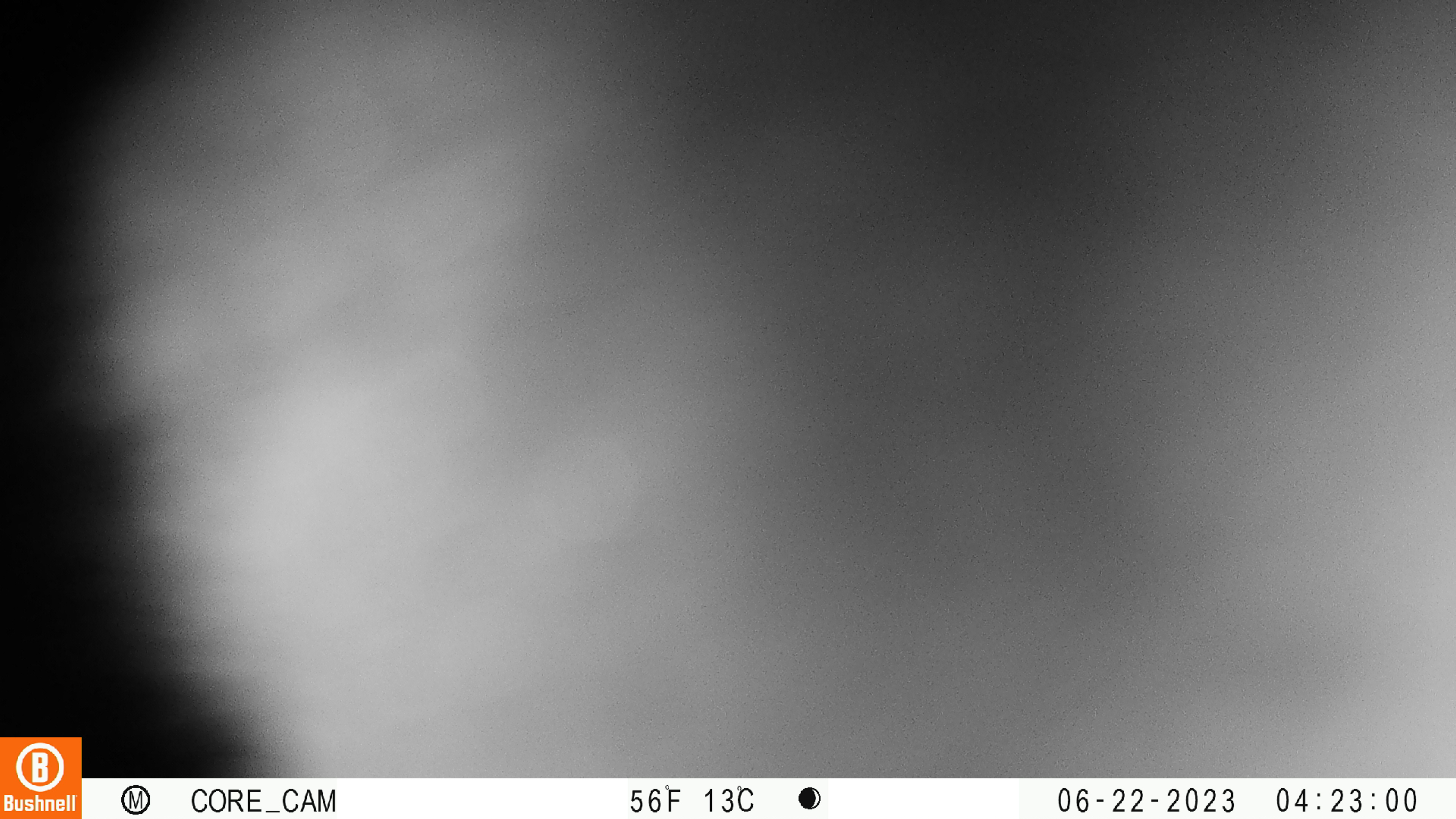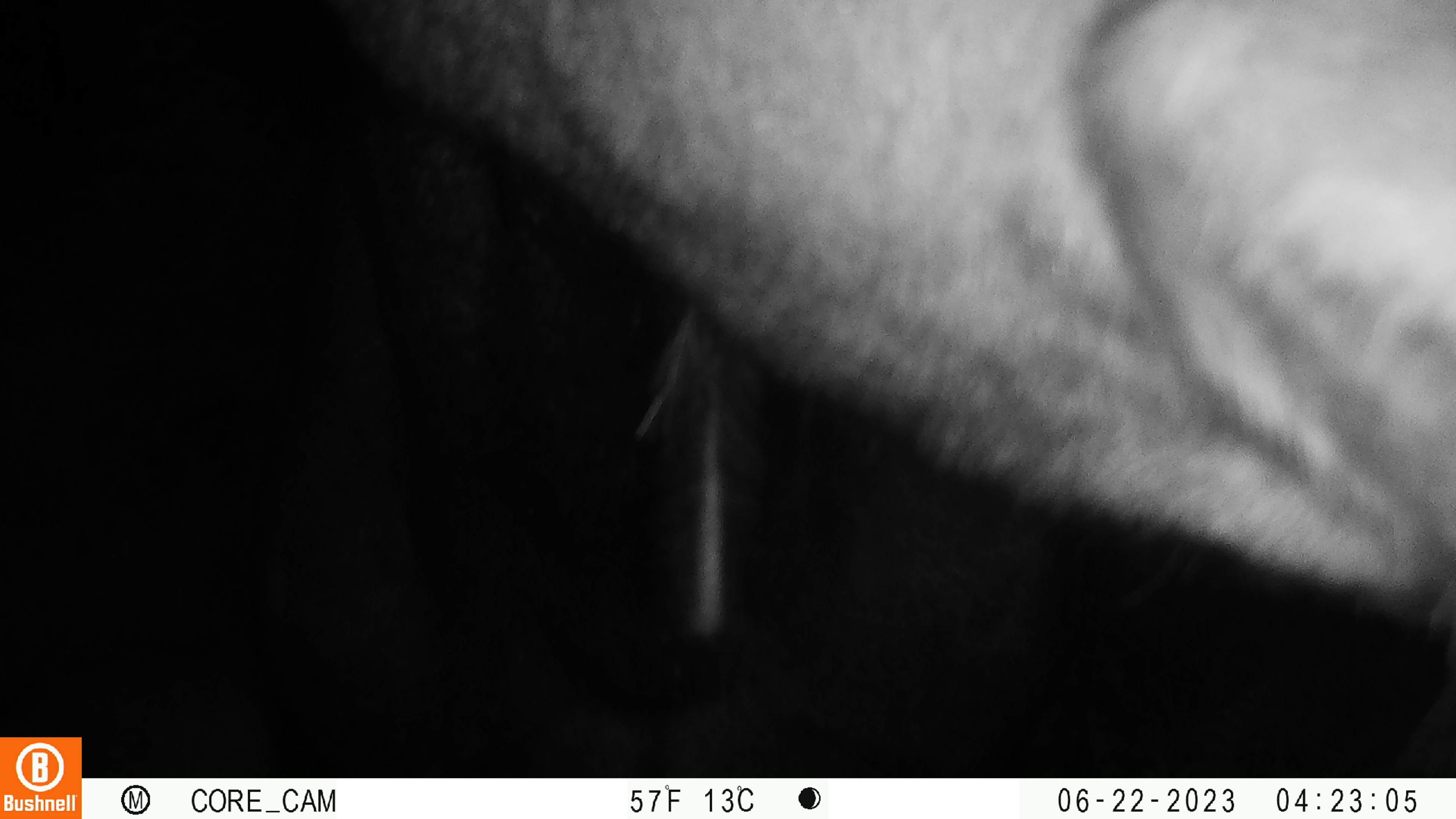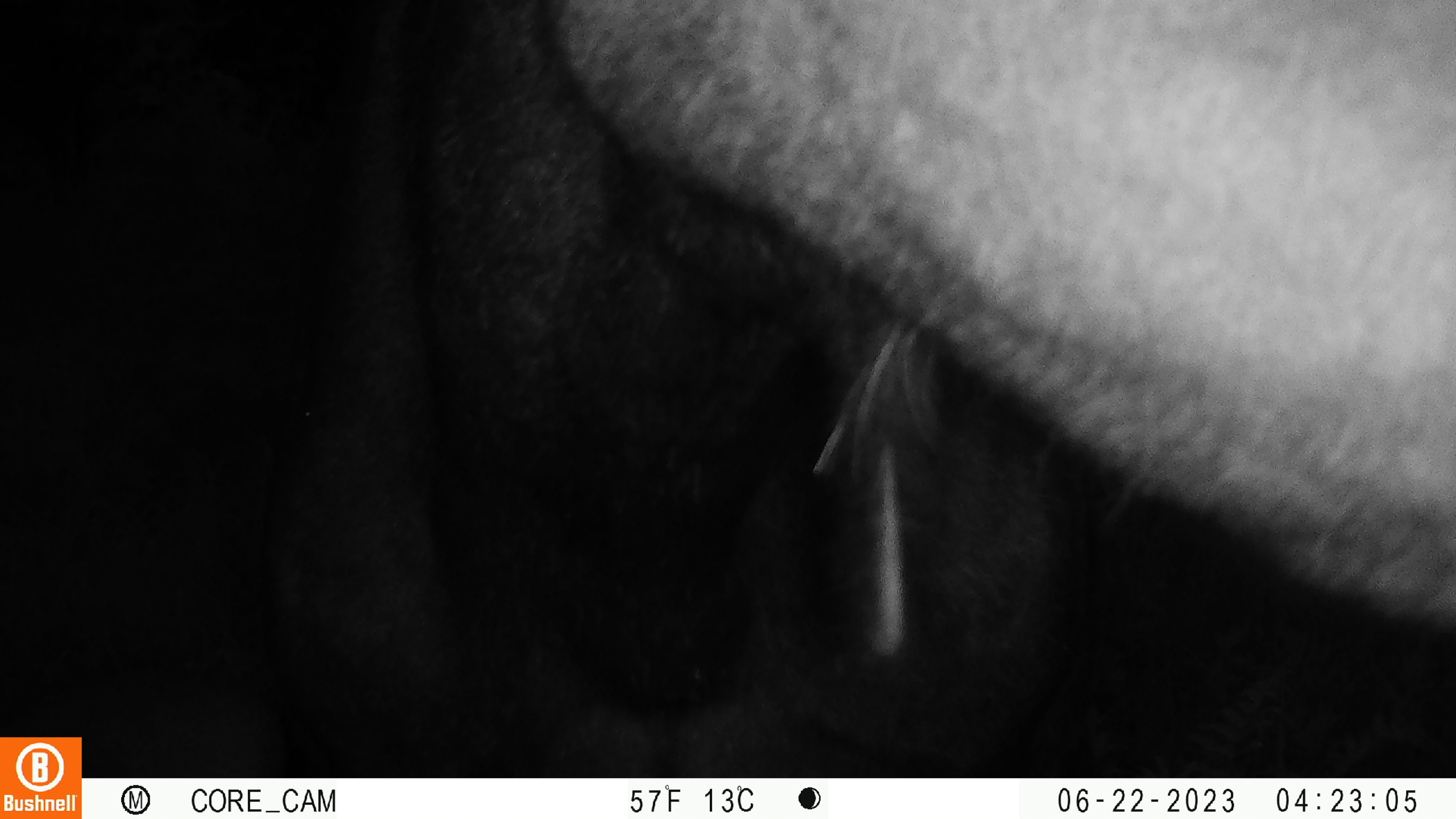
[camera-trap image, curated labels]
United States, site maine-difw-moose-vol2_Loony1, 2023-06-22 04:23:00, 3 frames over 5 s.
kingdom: Animalia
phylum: Chordata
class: Mammalia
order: Artiodactyla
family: Cervidae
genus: Alces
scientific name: Alces alces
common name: moose